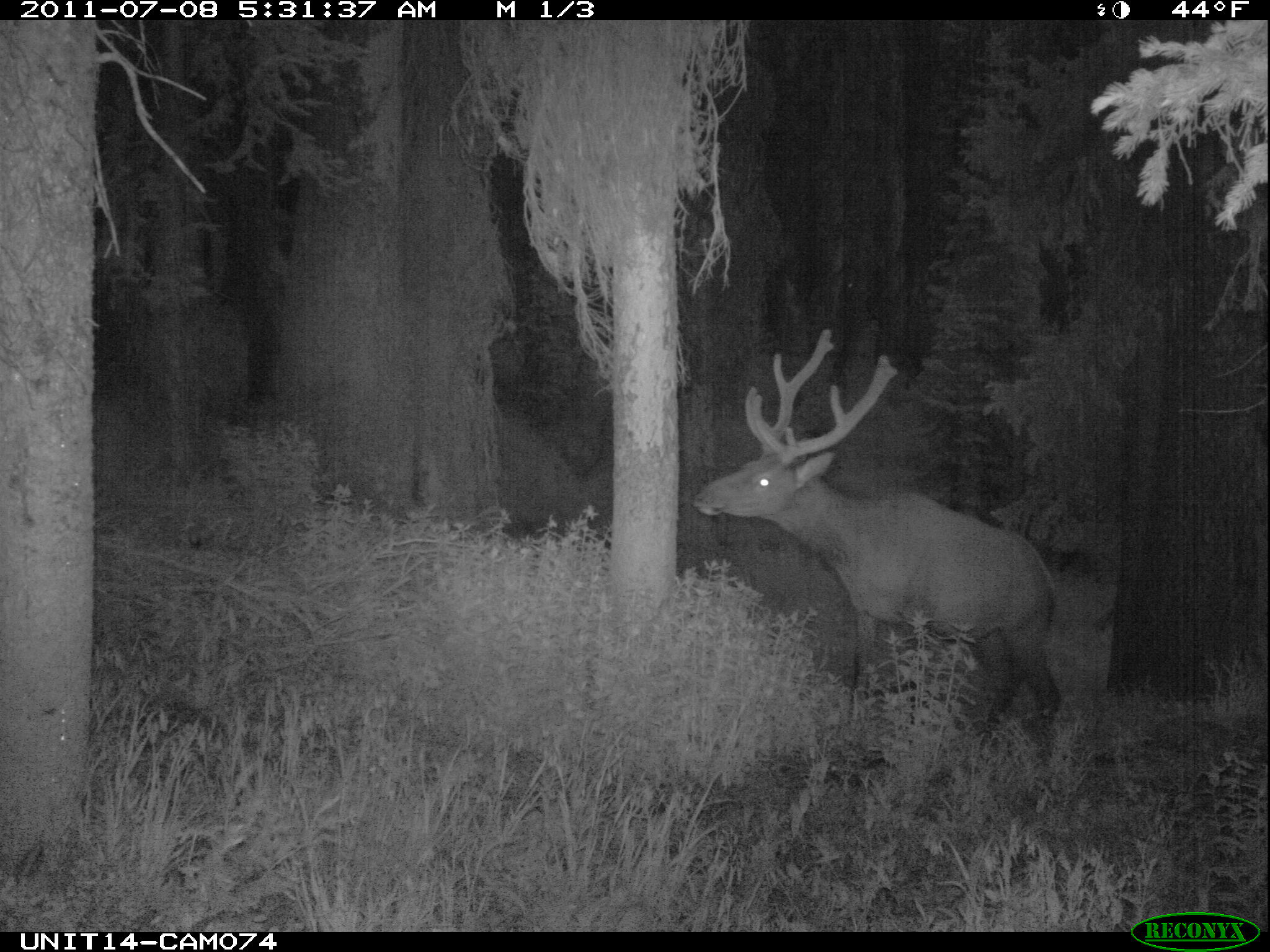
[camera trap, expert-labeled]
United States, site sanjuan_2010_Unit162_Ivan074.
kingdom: Animalia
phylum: Chordata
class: Mammalia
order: Artiodactyla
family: Cervidae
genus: Cervus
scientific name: Cervus elaphus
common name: red deer